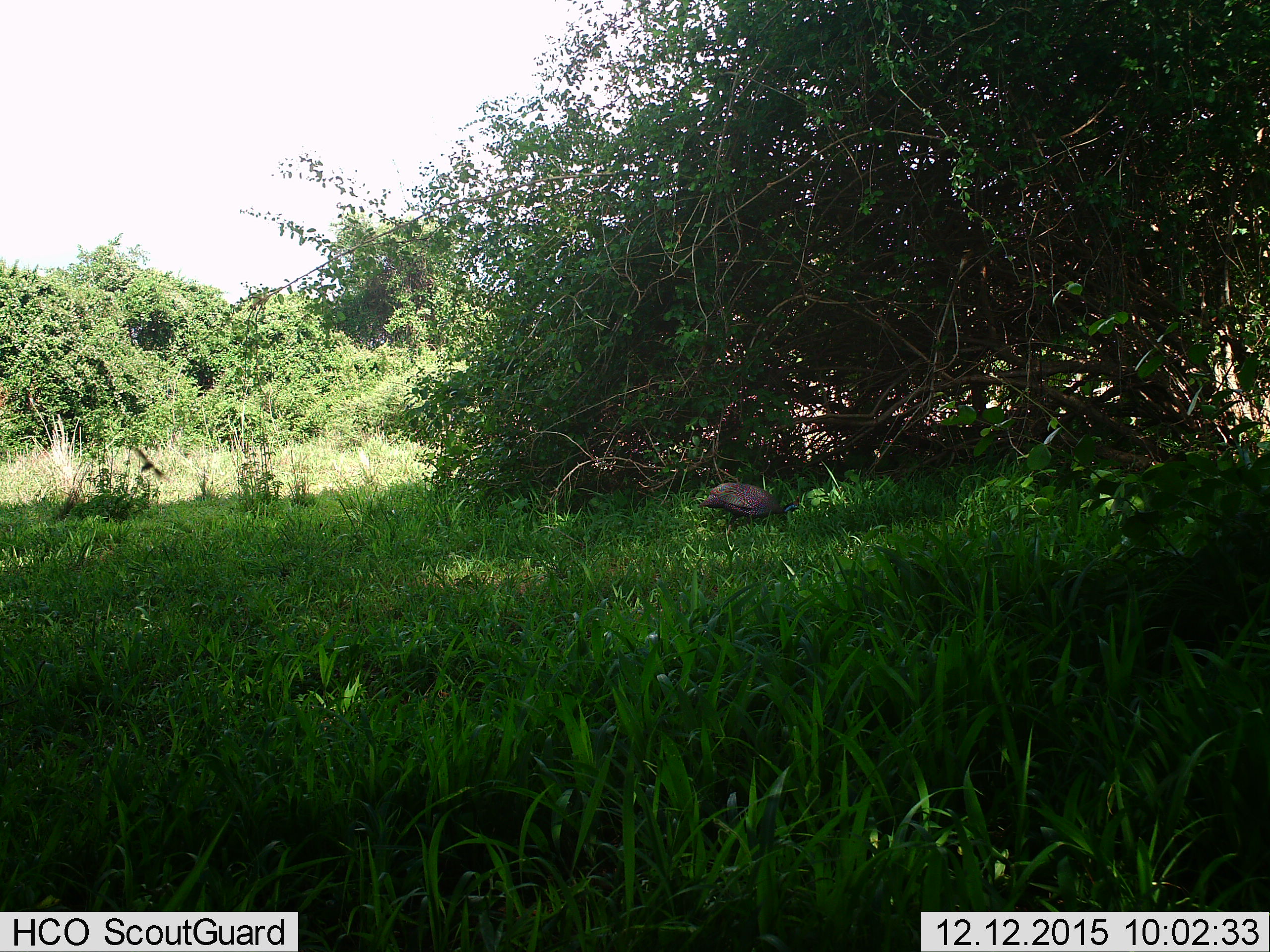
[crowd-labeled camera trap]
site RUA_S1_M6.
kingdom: Animalia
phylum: Chordata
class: Aves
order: Galliformes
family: Numididae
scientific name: Numididae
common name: guineafowl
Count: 1.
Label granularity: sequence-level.